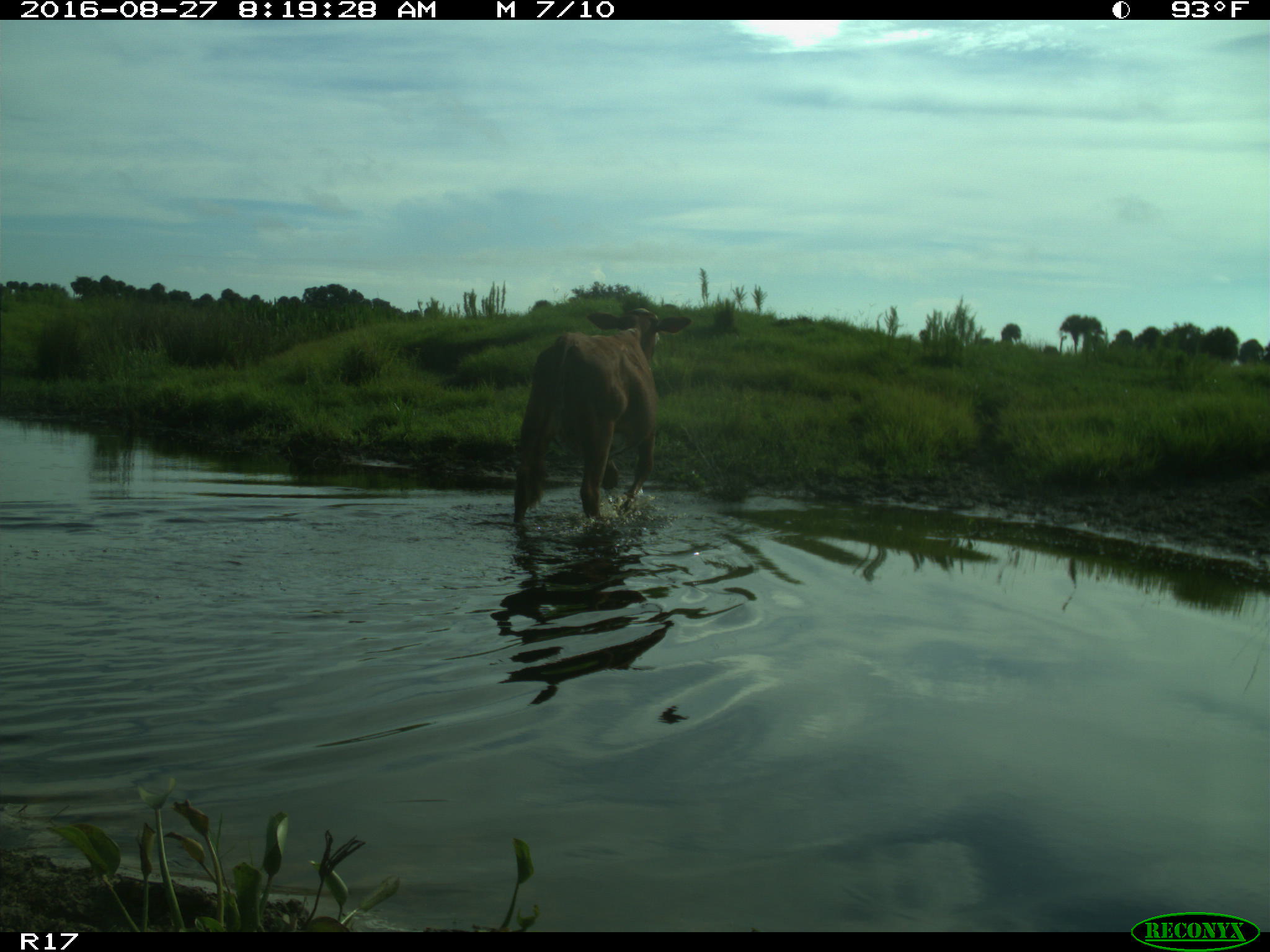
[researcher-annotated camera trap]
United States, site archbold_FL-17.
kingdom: Animalia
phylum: Chordata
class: Mammalia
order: Artiodactyla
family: Bovidae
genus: Bos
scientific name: Bos taurus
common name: domestic cow